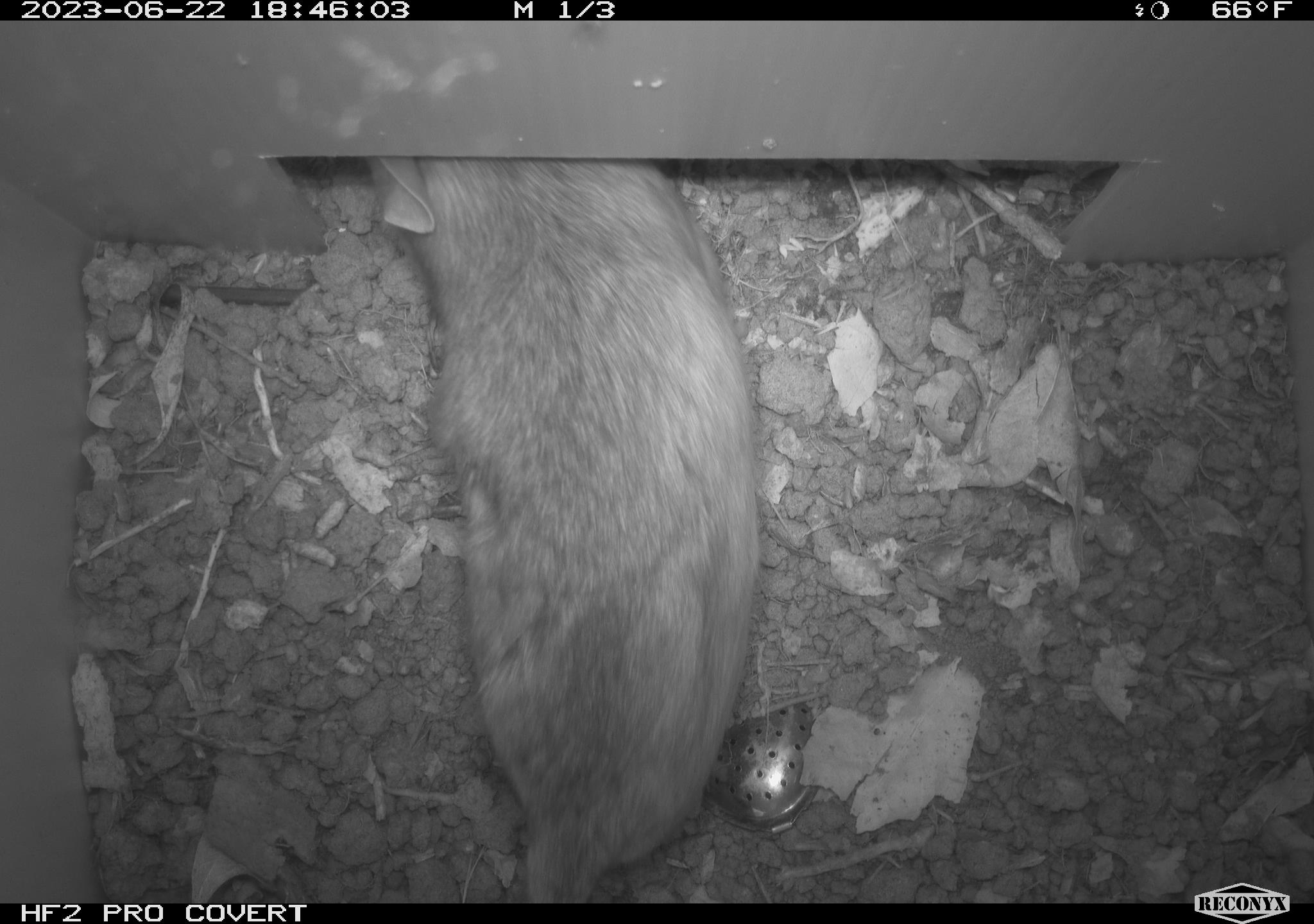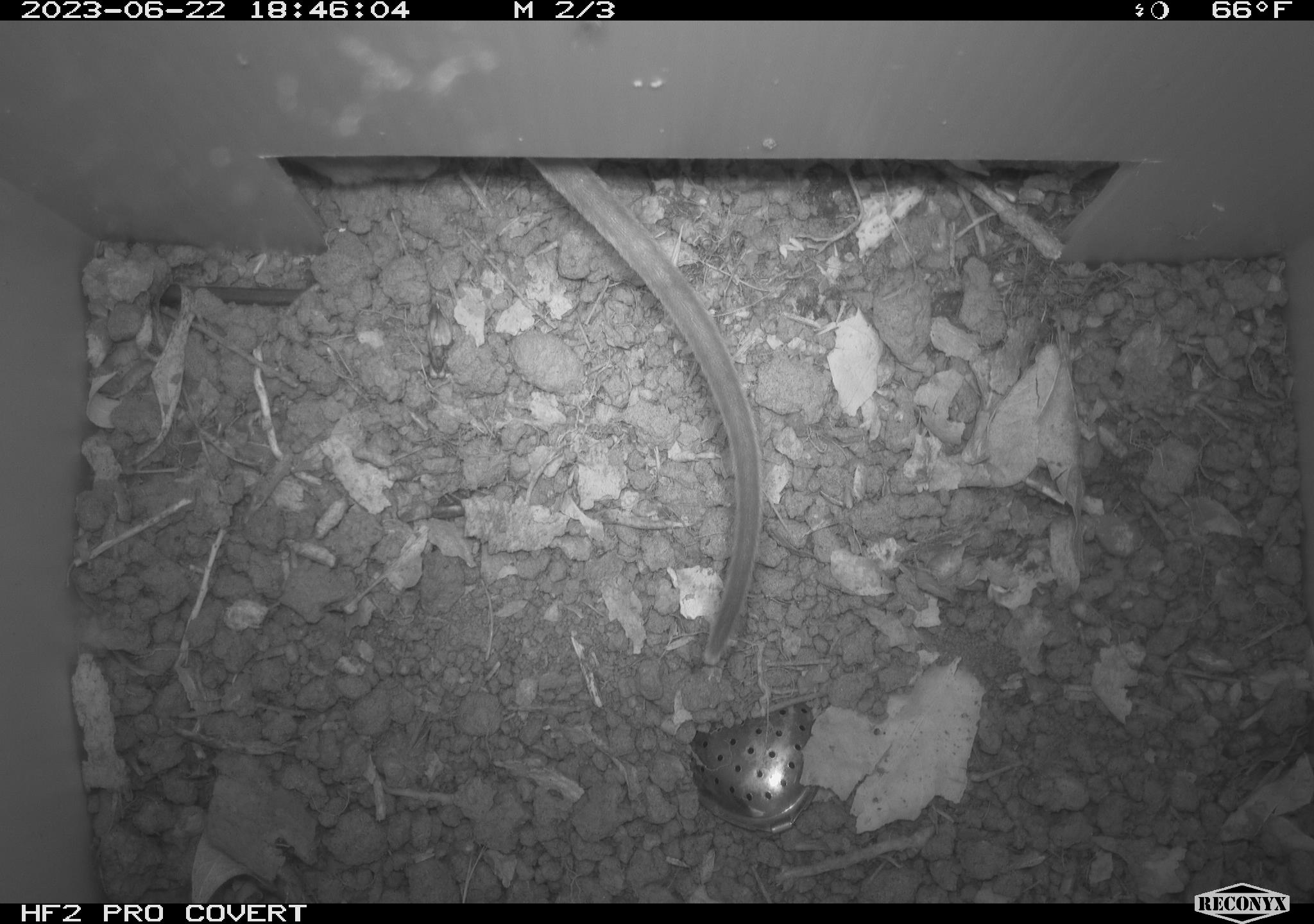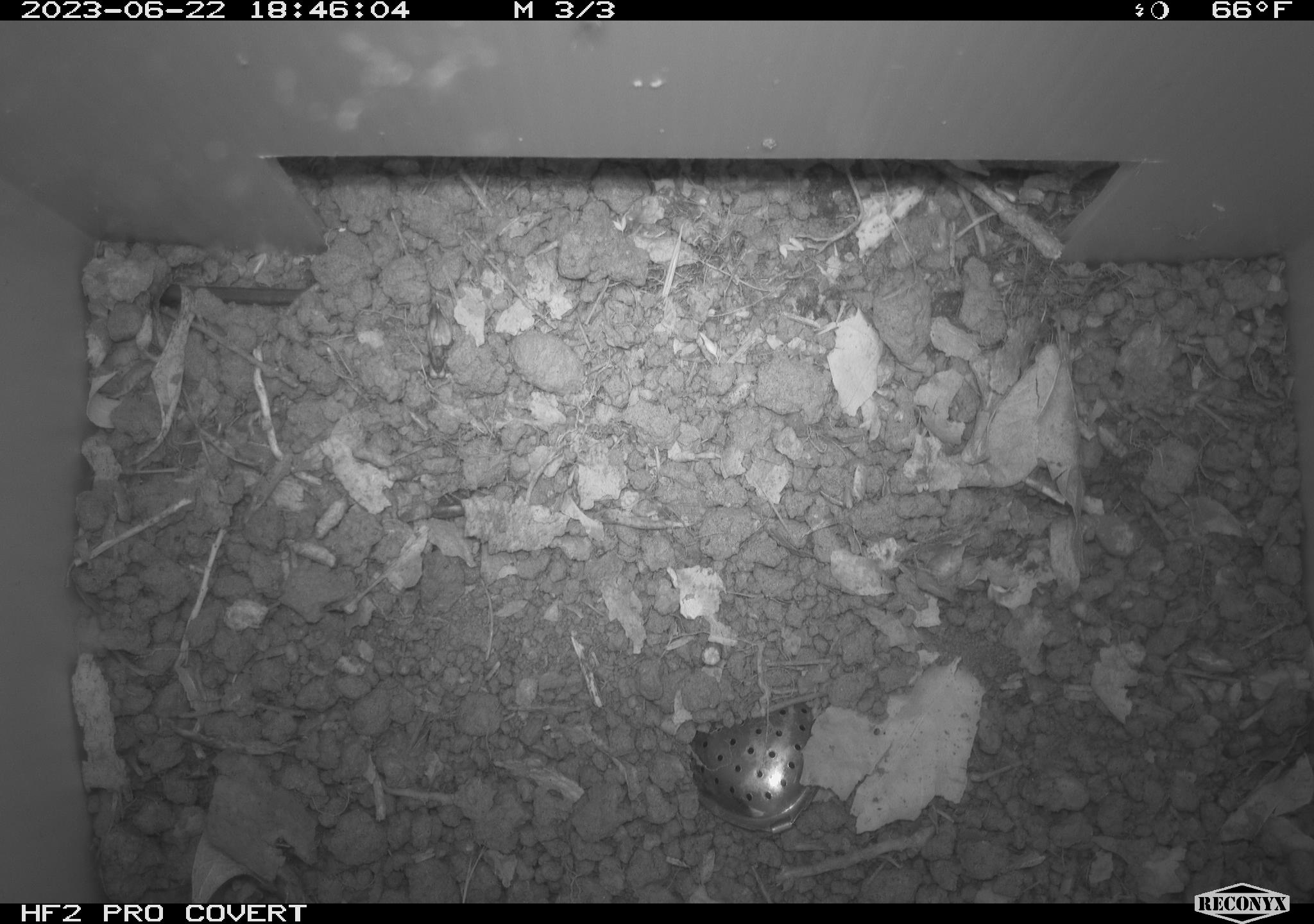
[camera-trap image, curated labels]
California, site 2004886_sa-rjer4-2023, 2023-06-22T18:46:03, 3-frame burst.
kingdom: Animalia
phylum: Chordata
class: Mammalia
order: Rodentia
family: Cricetidae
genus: Neotoma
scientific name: Neotoma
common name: pack rat or woodrat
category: neotoma species